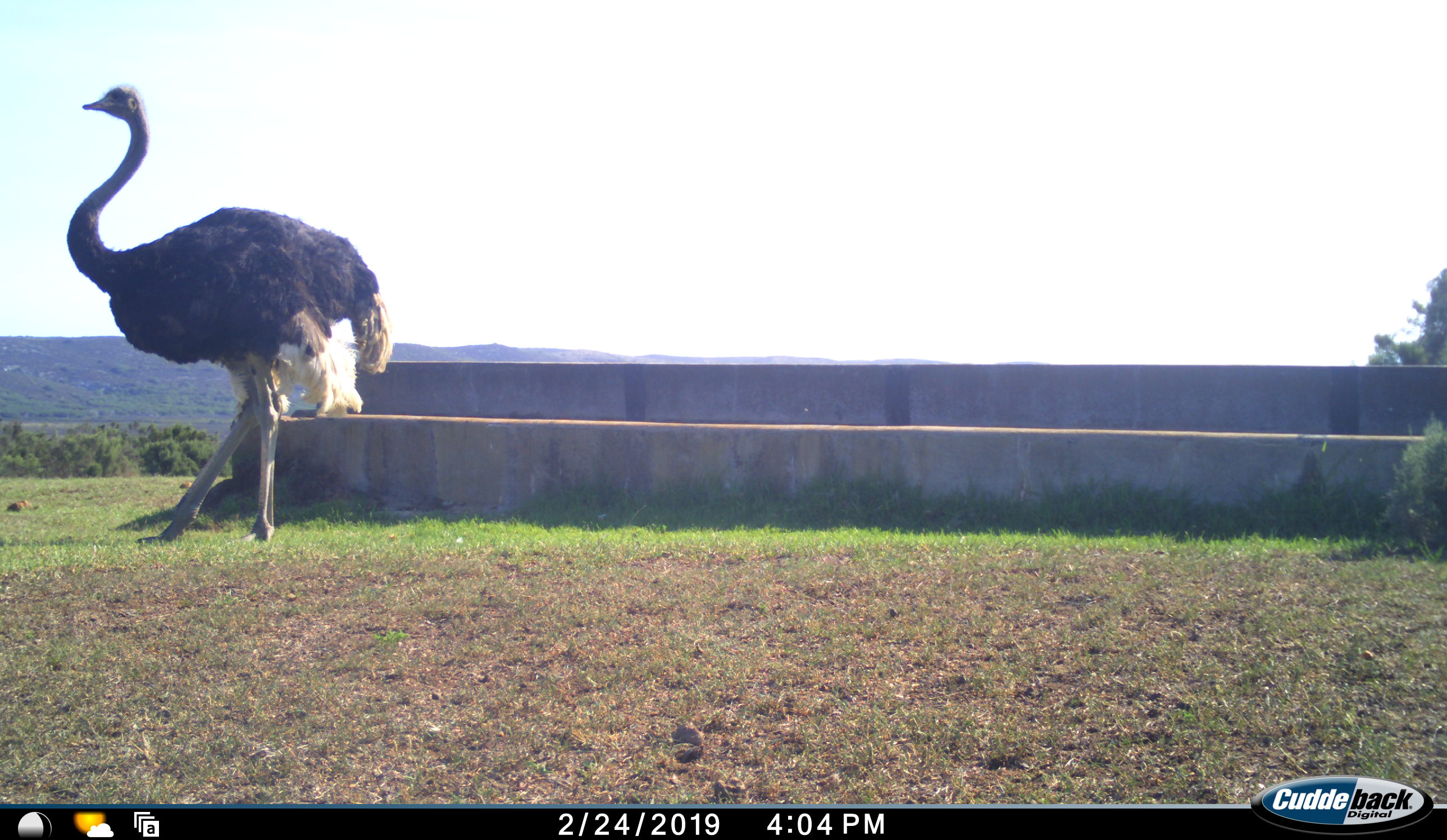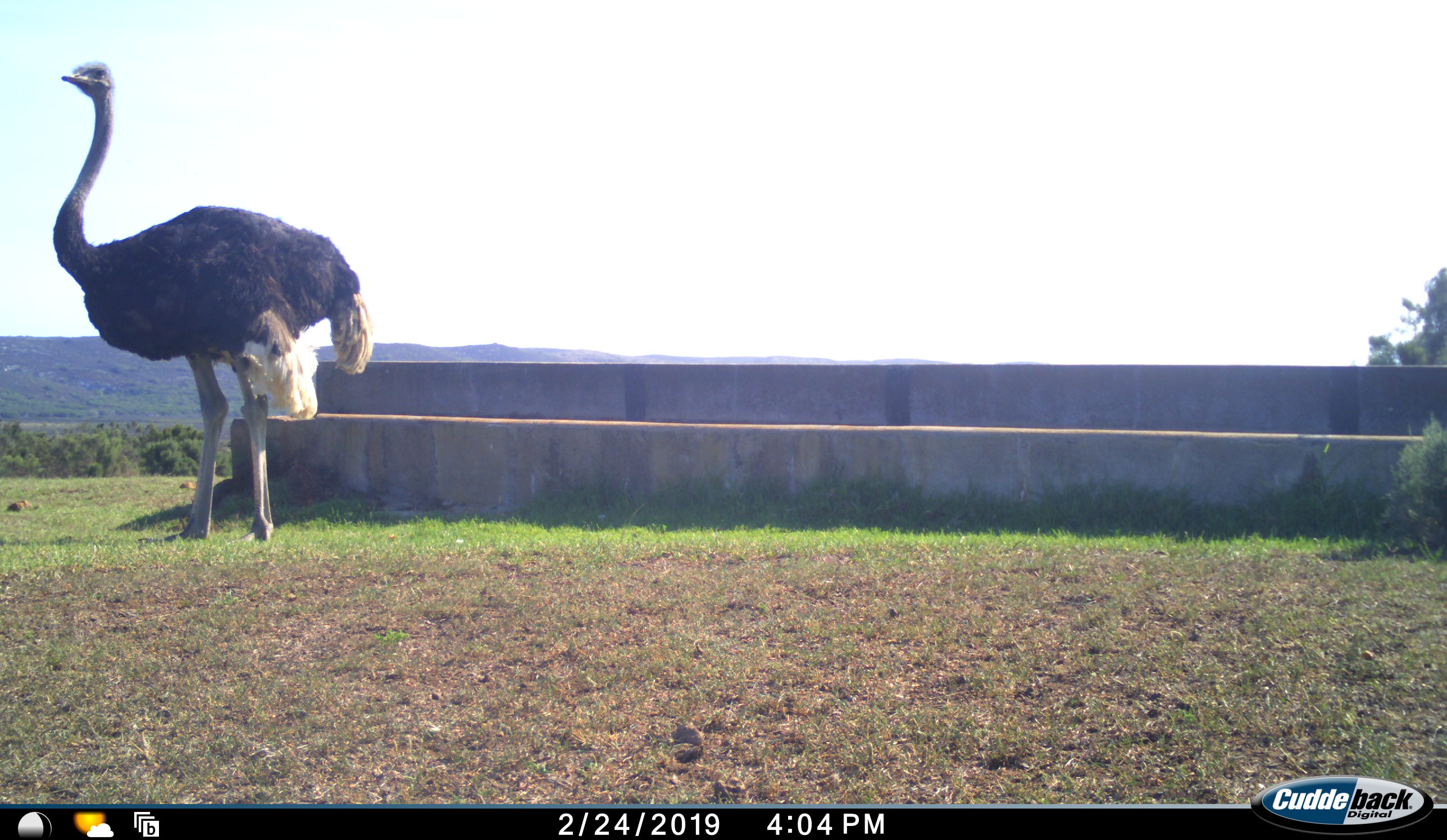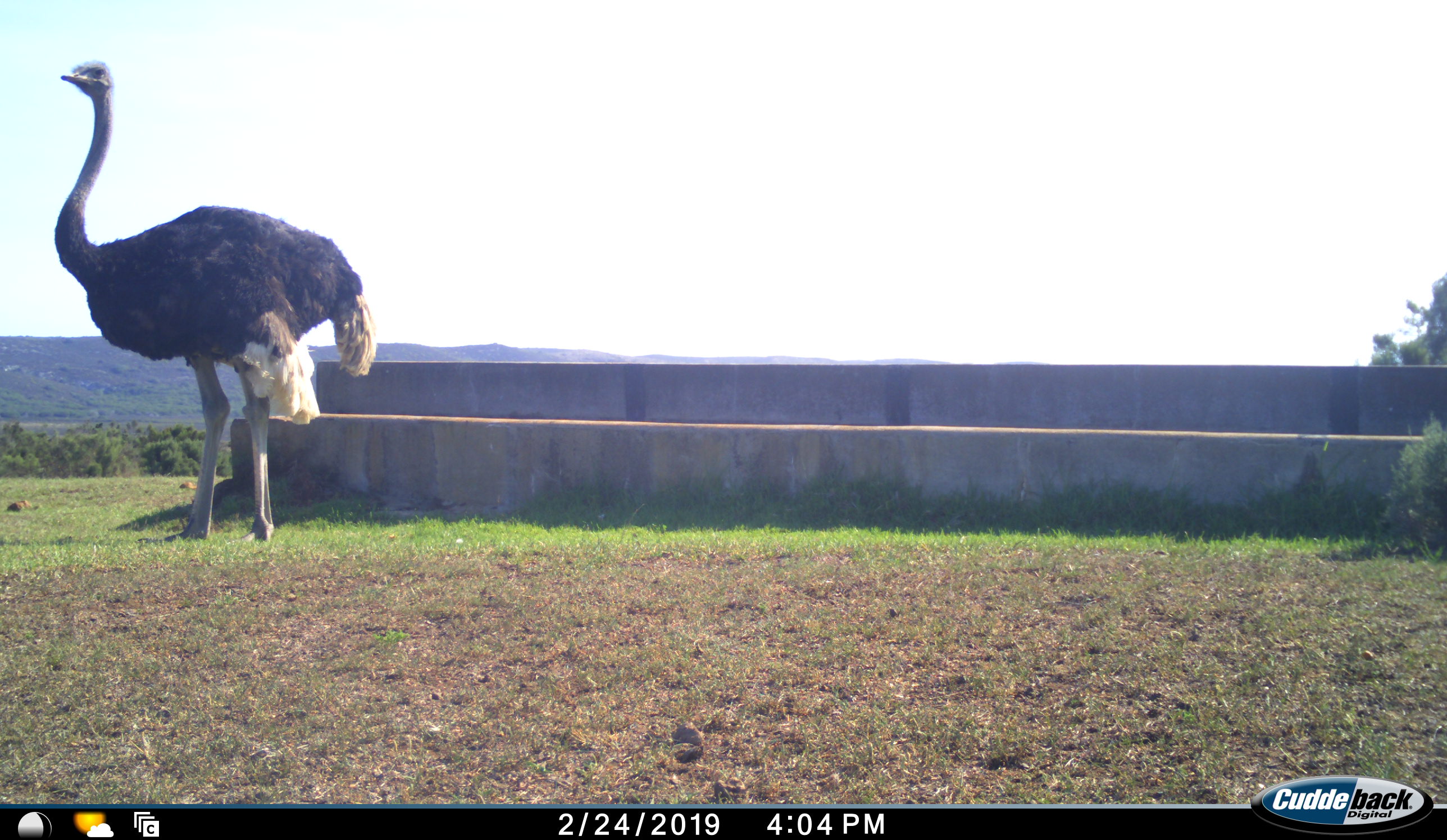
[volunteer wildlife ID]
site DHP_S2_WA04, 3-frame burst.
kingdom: Animalia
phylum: Chordata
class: Aves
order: Struthioniformes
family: Struthionidae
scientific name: Struthionidae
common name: ostrich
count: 1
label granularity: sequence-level